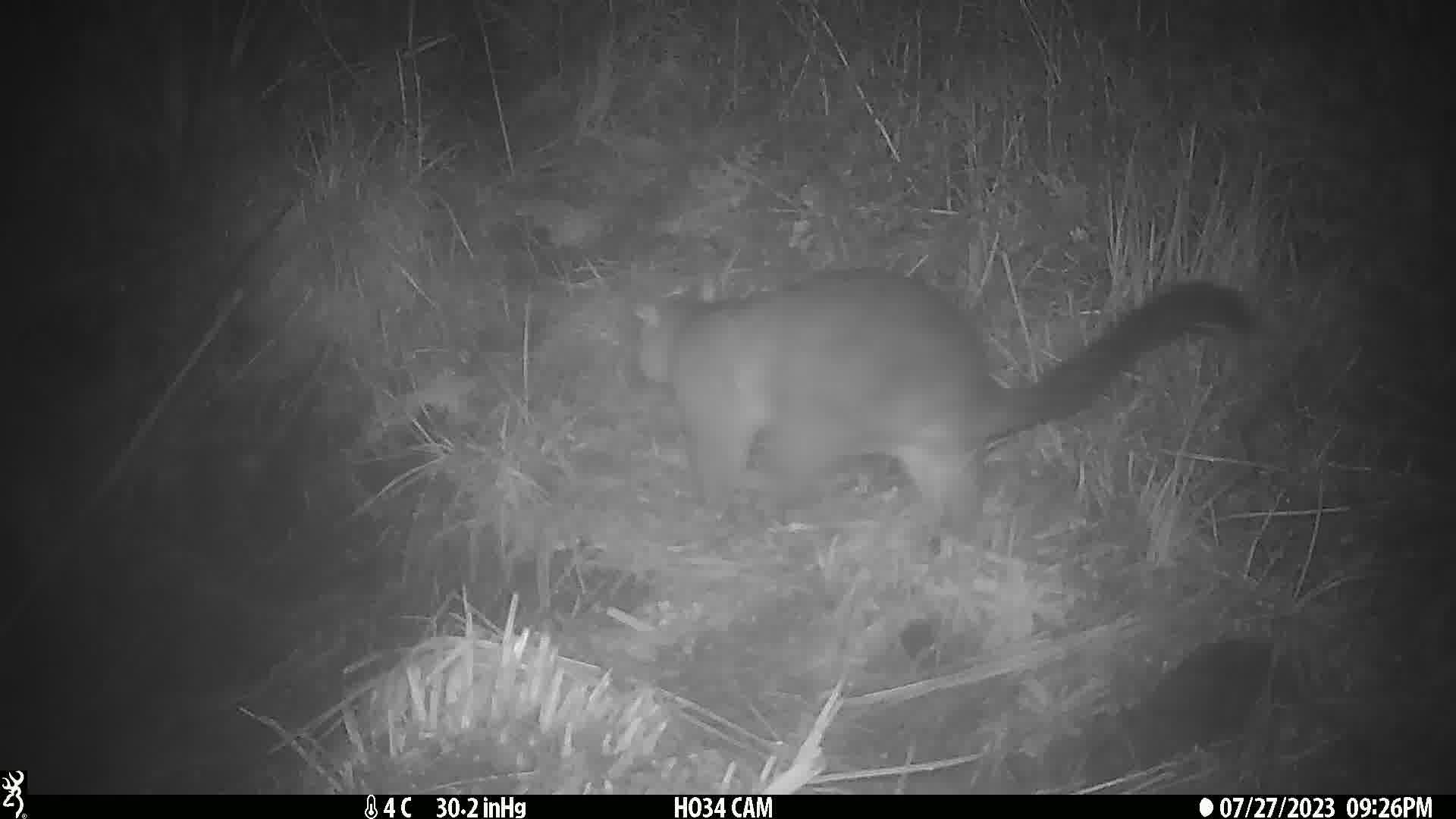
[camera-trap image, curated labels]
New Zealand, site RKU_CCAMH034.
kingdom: Animalia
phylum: Chordata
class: Mammalia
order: Diprotodontia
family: Phalangeridae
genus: Trichosurus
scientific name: Trichosurus vulpecula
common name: common brushtail possum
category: possum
Possum (common brushtail possum) (Trichosurus vulpecula).